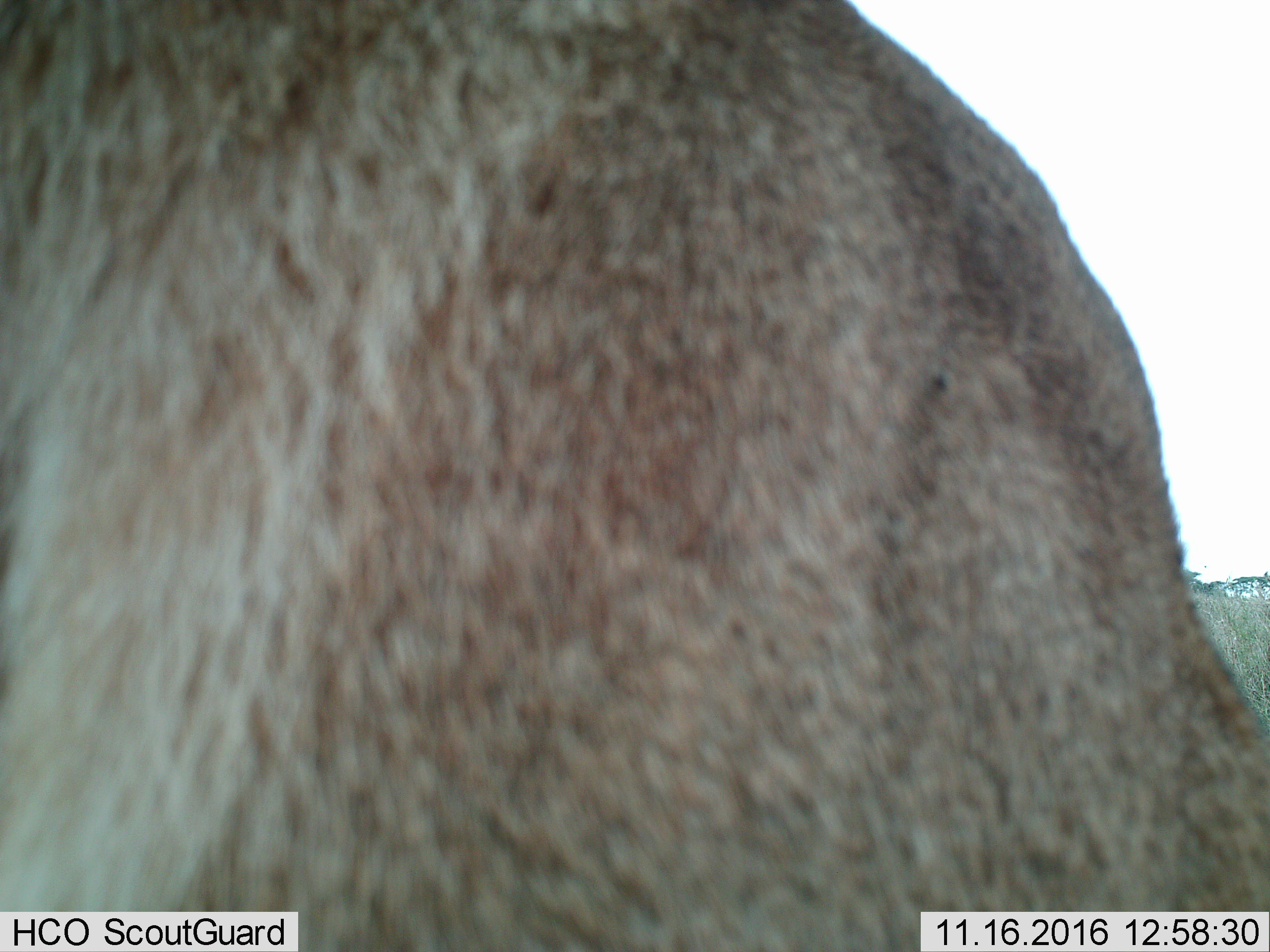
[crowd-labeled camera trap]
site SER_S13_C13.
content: unidentified animal